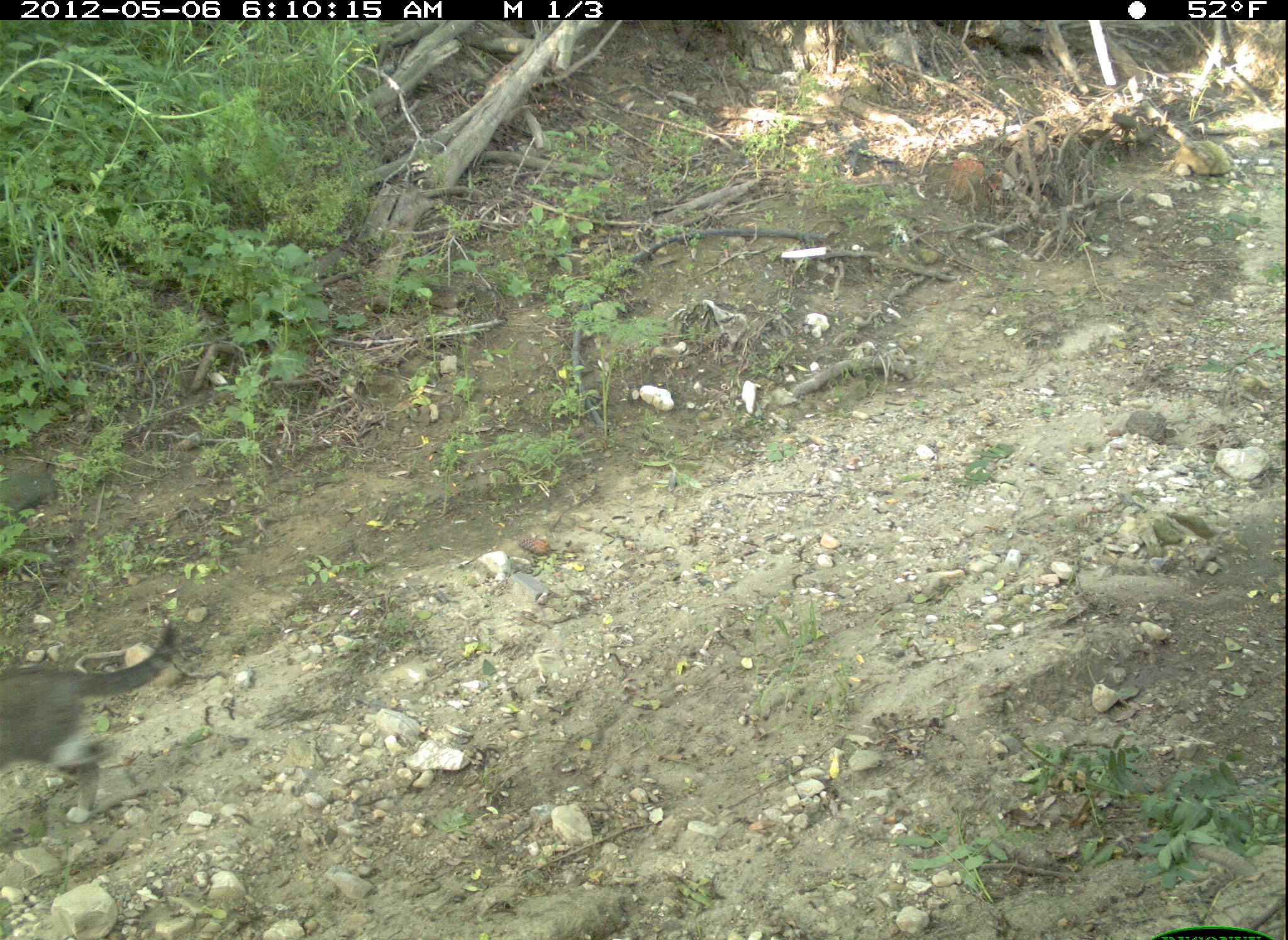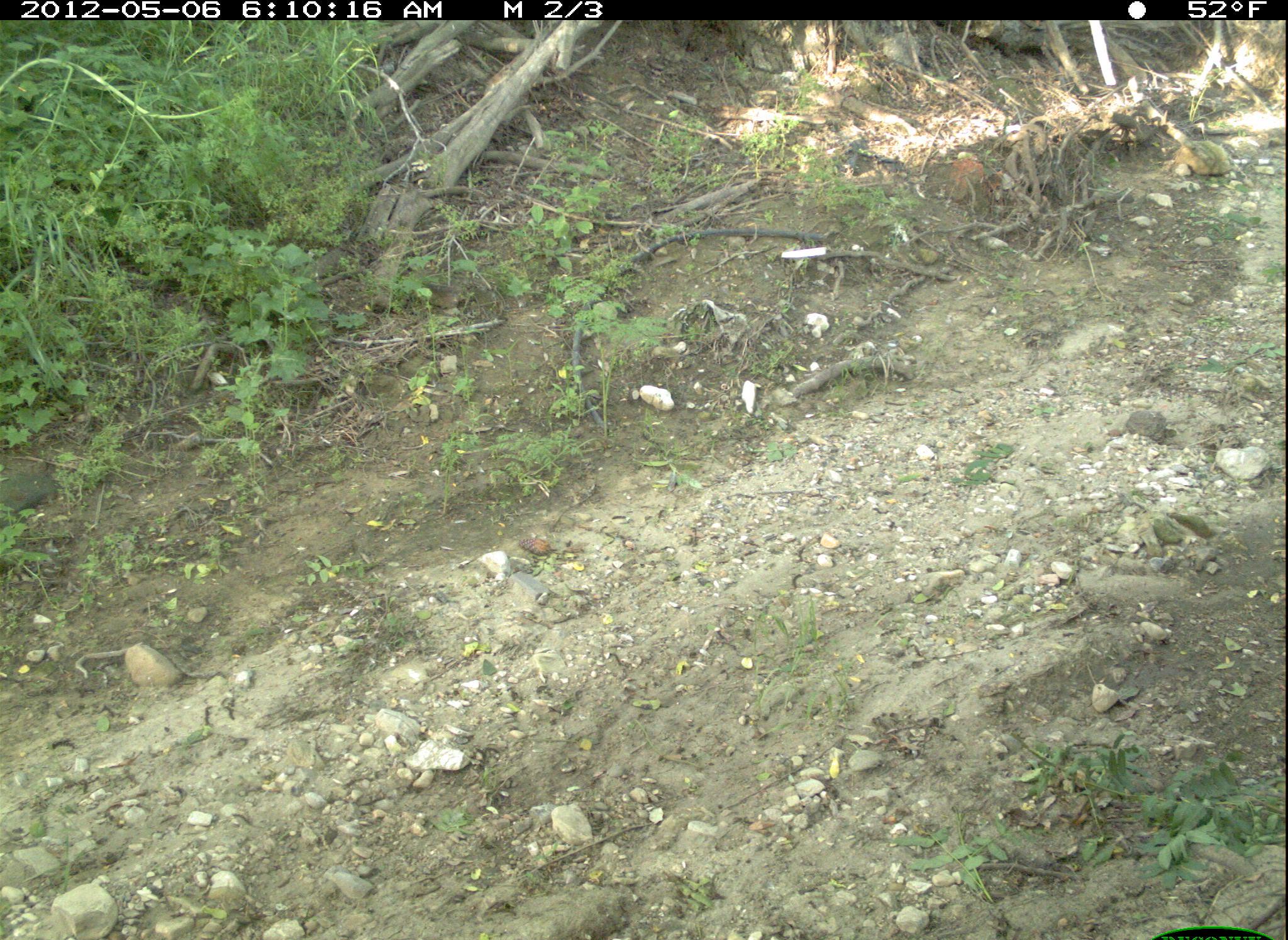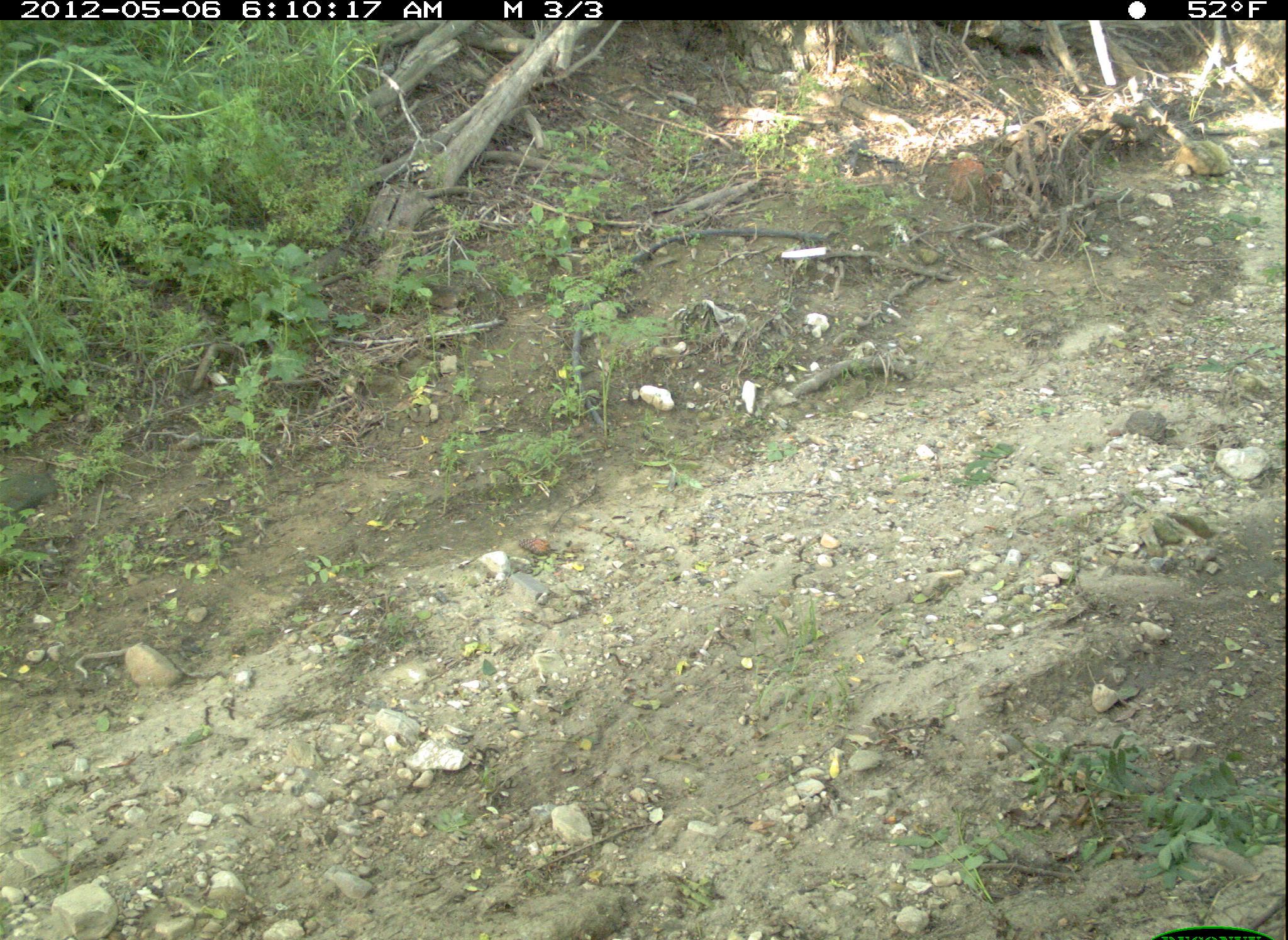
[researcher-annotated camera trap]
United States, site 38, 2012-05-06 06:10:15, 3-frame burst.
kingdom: Animalia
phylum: Chordata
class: Mammalia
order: Carnivora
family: Felidae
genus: Felis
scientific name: Felis catus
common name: cat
Cat (Felis catus).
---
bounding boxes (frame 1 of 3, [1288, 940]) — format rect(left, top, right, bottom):
cat: rect(2, 617, 182, 821)